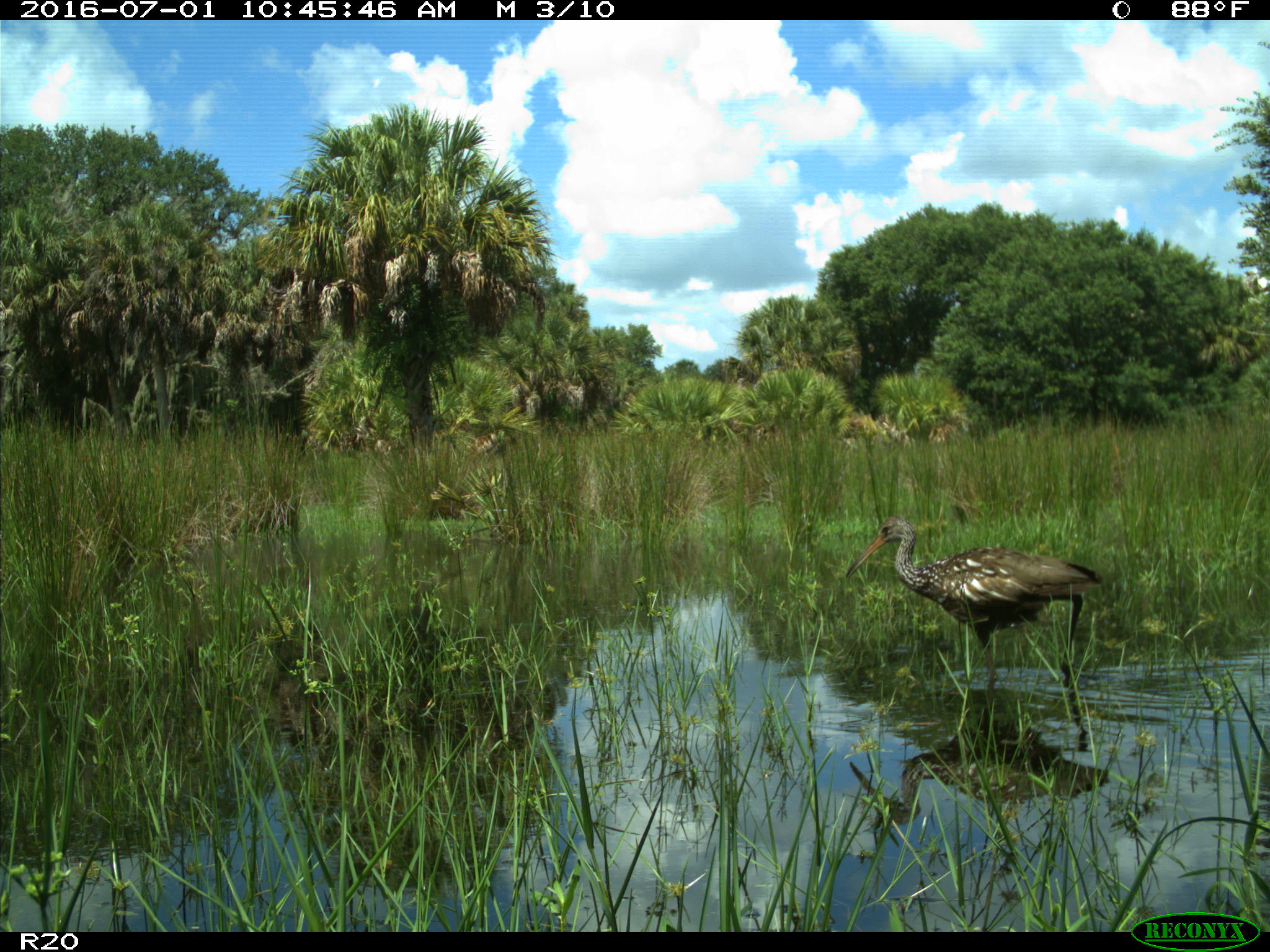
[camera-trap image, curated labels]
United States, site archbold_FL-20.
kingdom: Animalia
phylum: Chordata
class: Aves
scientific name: Aves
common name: birds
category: unidentified bird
Unidentified bird (birds) (Aves).